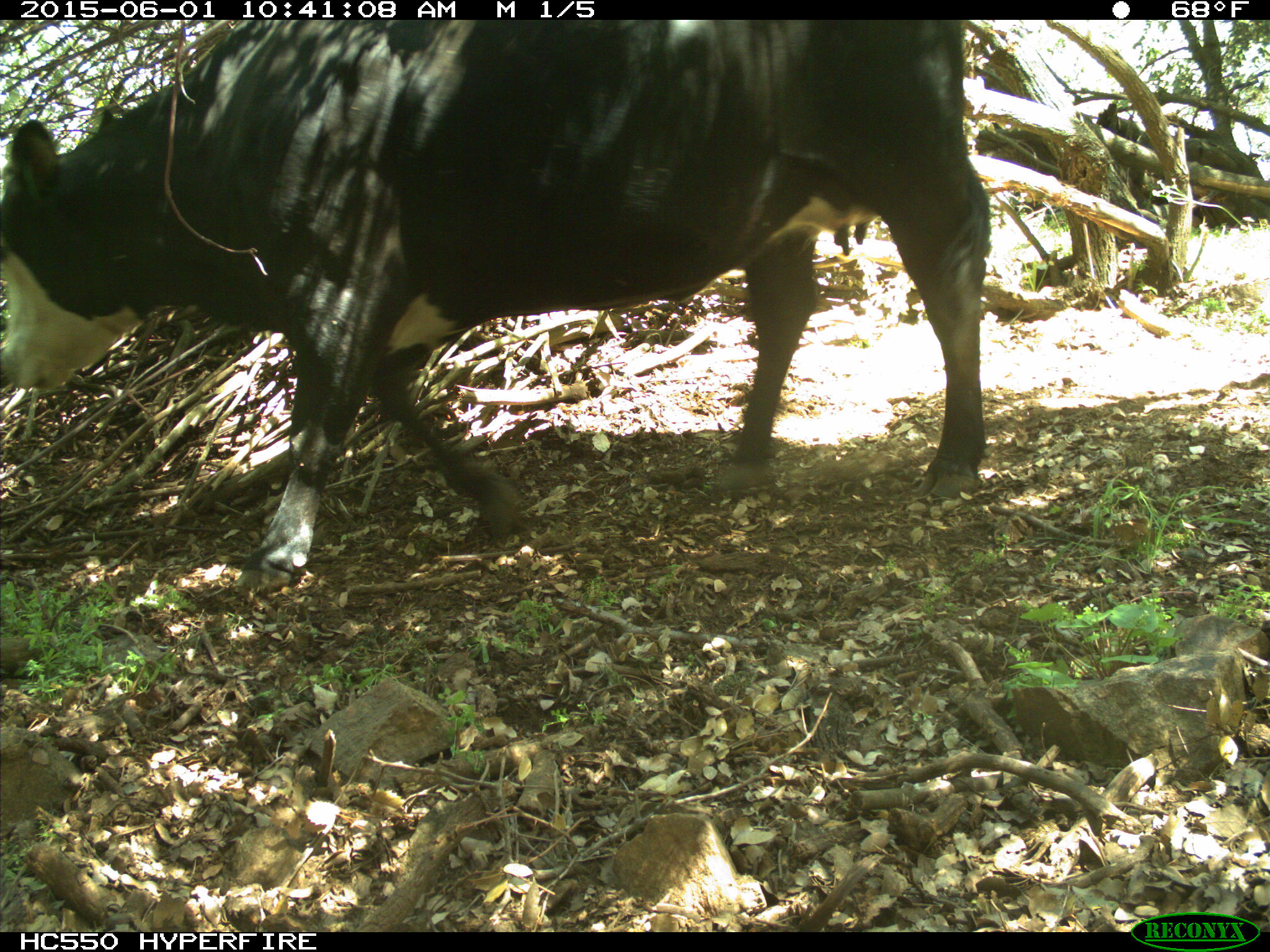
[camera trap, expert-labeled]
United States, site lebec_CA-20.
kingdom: Animalia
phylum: Chordata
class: Mammalia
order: Artiodactyla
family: Bovidae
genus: Bos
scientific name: Bos taurus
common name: domestic cow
Bos taurus (domestic cow).